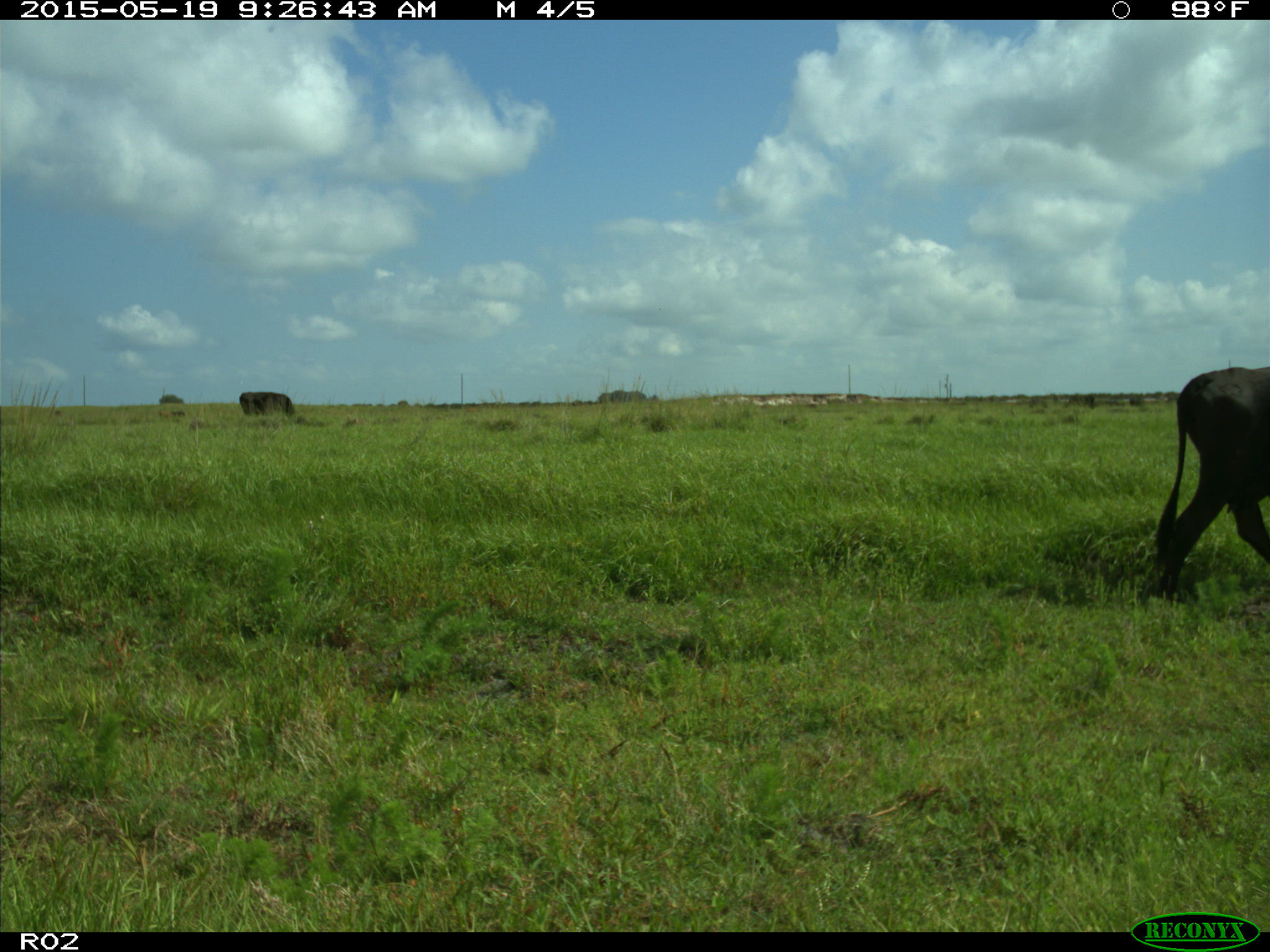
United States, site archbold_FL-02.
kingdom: Animalia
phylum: Chordata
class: Mammalia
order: Artiodactyla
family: Bovidae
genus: Bos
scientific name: Bos taurus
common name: domestic cow